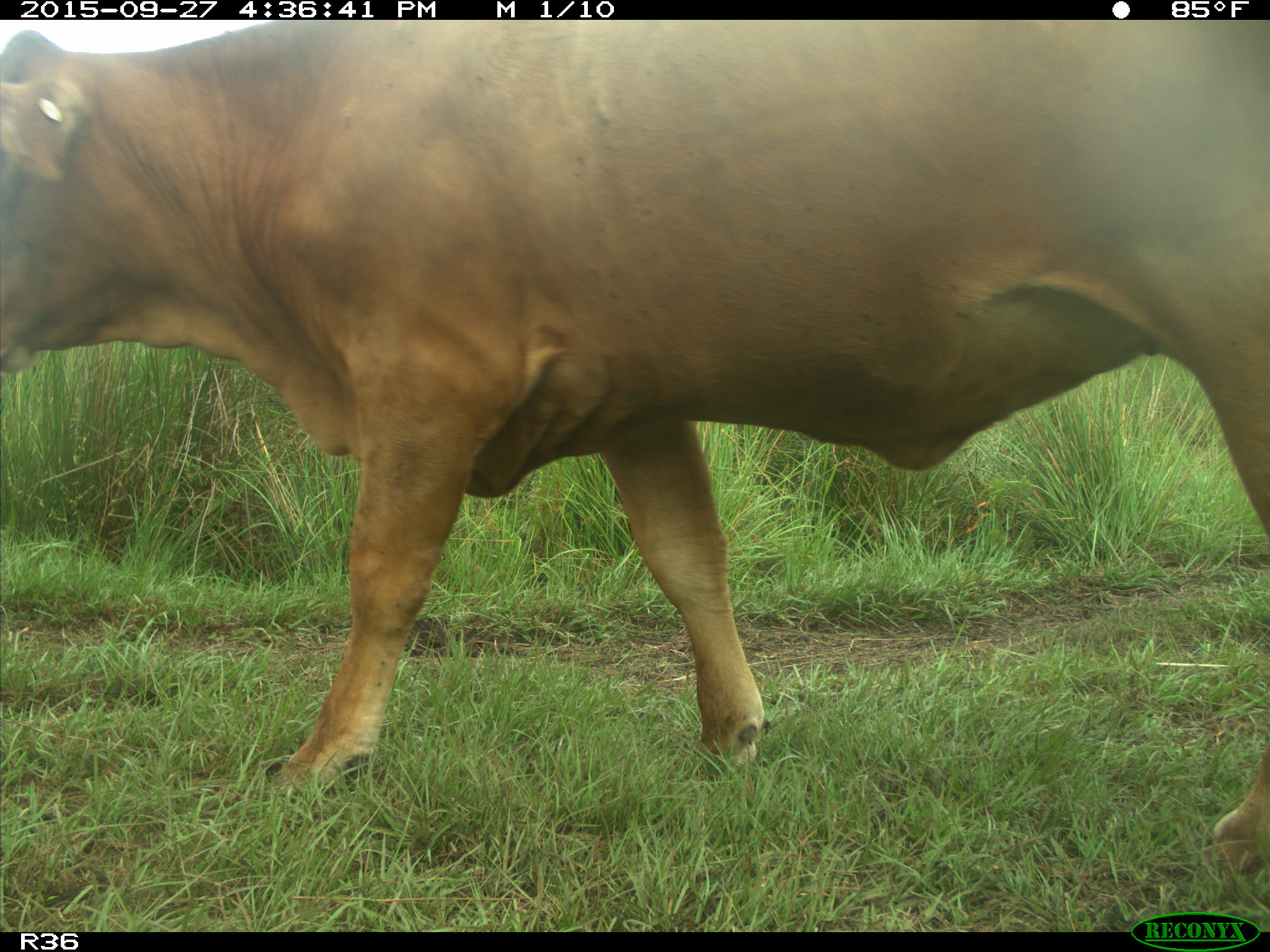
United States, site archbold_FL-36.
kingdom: Animalia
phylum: Chordata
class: Mammalia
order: Artiodactyla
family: Bovidae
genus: Bos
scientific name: Bos taurus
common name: domestic cow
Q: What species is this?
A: Bos taurus (domestic cow).